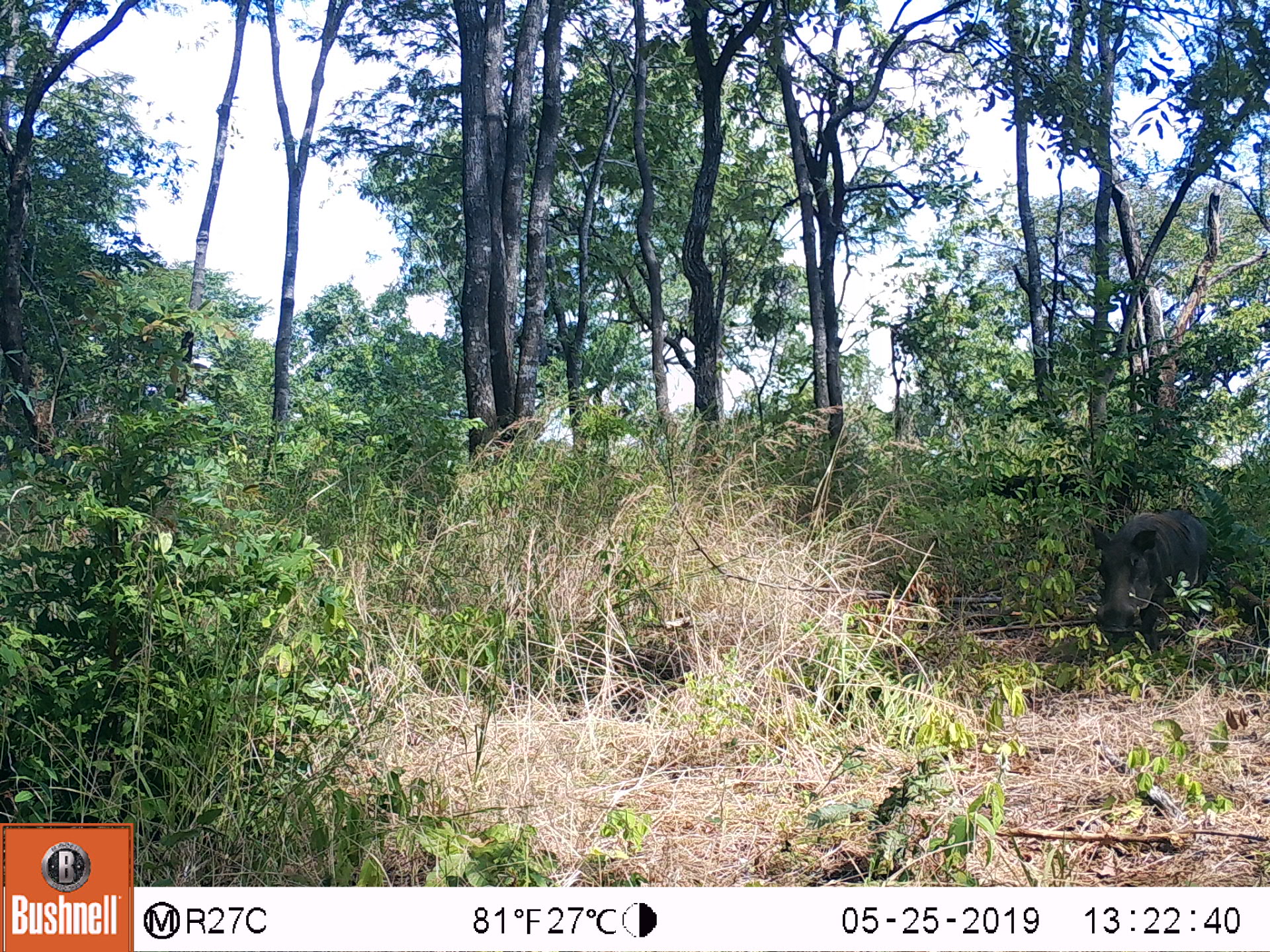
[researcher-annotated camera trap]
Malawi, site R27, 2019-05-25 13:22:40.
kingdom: Animalia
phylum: Chordata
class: Mammalia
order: Artiodactyla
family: Suidae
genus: Phacochoerus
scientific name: Phacochoerus africanus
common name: common warthog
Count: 1.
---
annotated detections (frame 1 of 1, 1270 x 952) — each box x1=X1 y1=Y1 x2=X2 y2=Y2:
common warthog: x1=1079 y1=510 x2=1219 y2=650